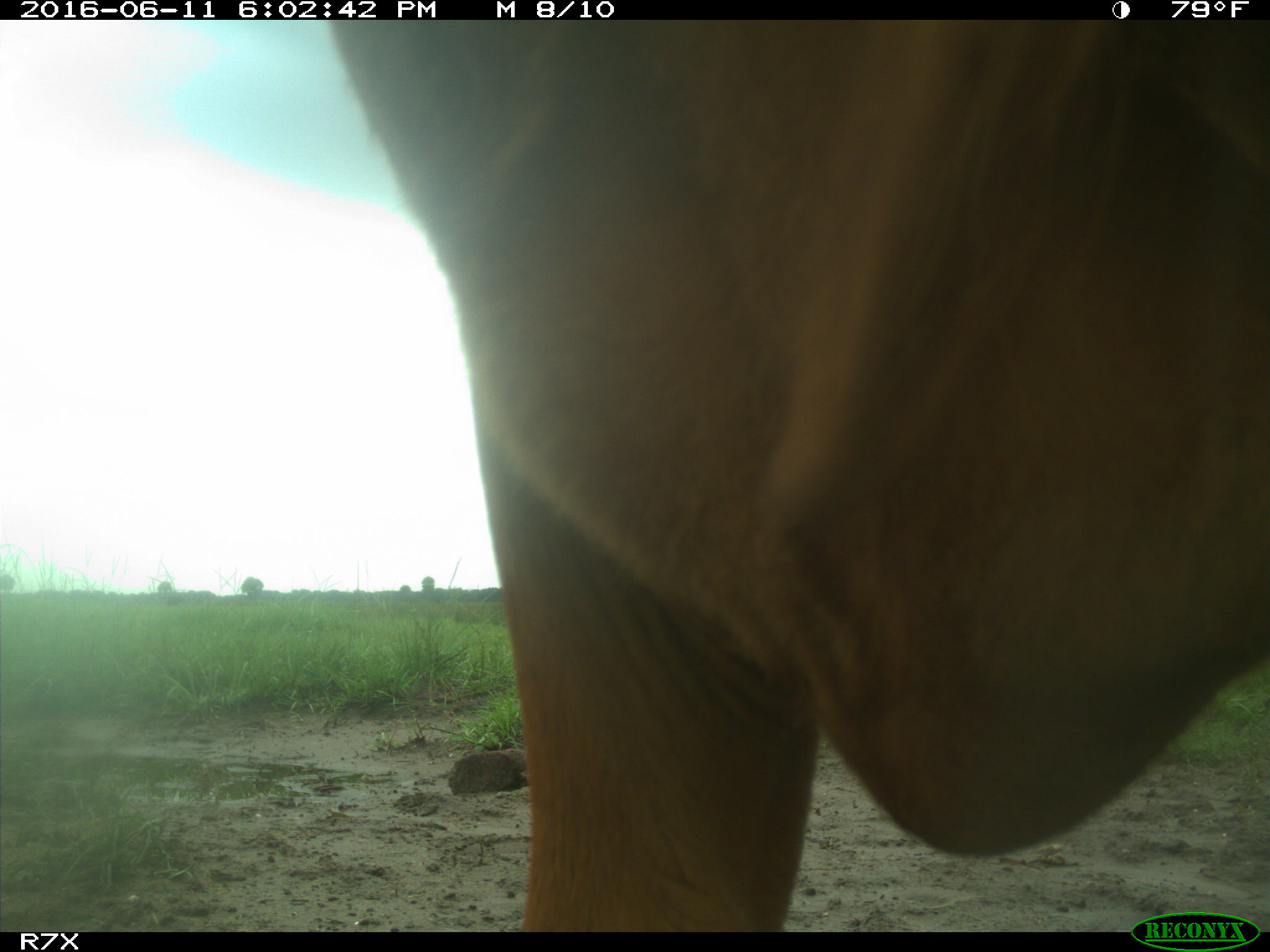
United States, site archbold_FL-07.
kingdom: Animalia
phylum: Chordata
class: Mammalia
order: Artiodactyla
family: Bovidae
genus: Bos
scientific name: Bos taurus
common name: domestic cow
Bos taurus (domestic cow).